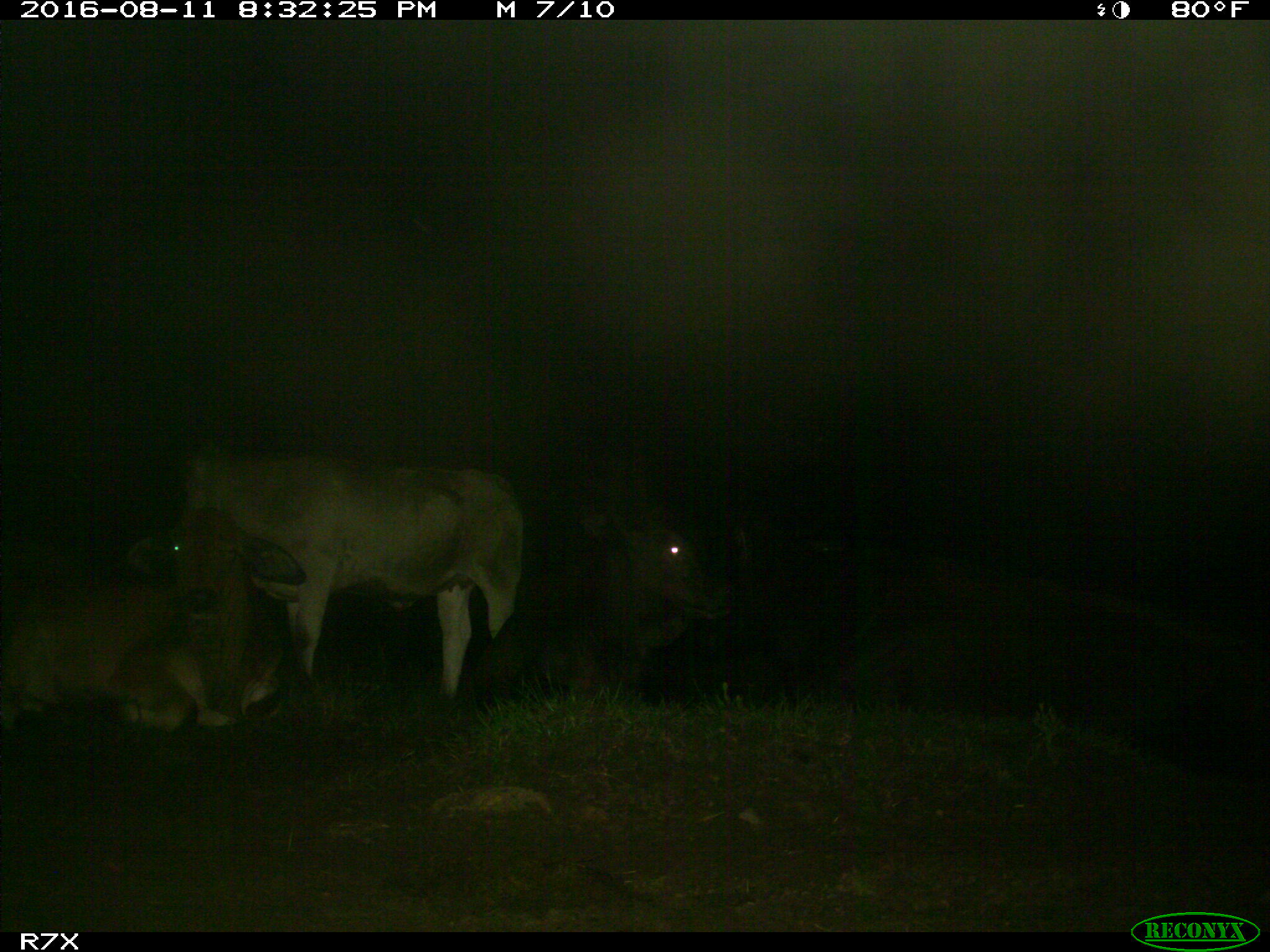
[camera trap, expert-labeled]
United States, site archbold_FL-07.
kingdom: Animalia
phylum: Chordata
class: Mammalia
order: Artiodactyla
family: Bovidae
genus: Bos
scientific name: Bos taurus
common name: domestic cow